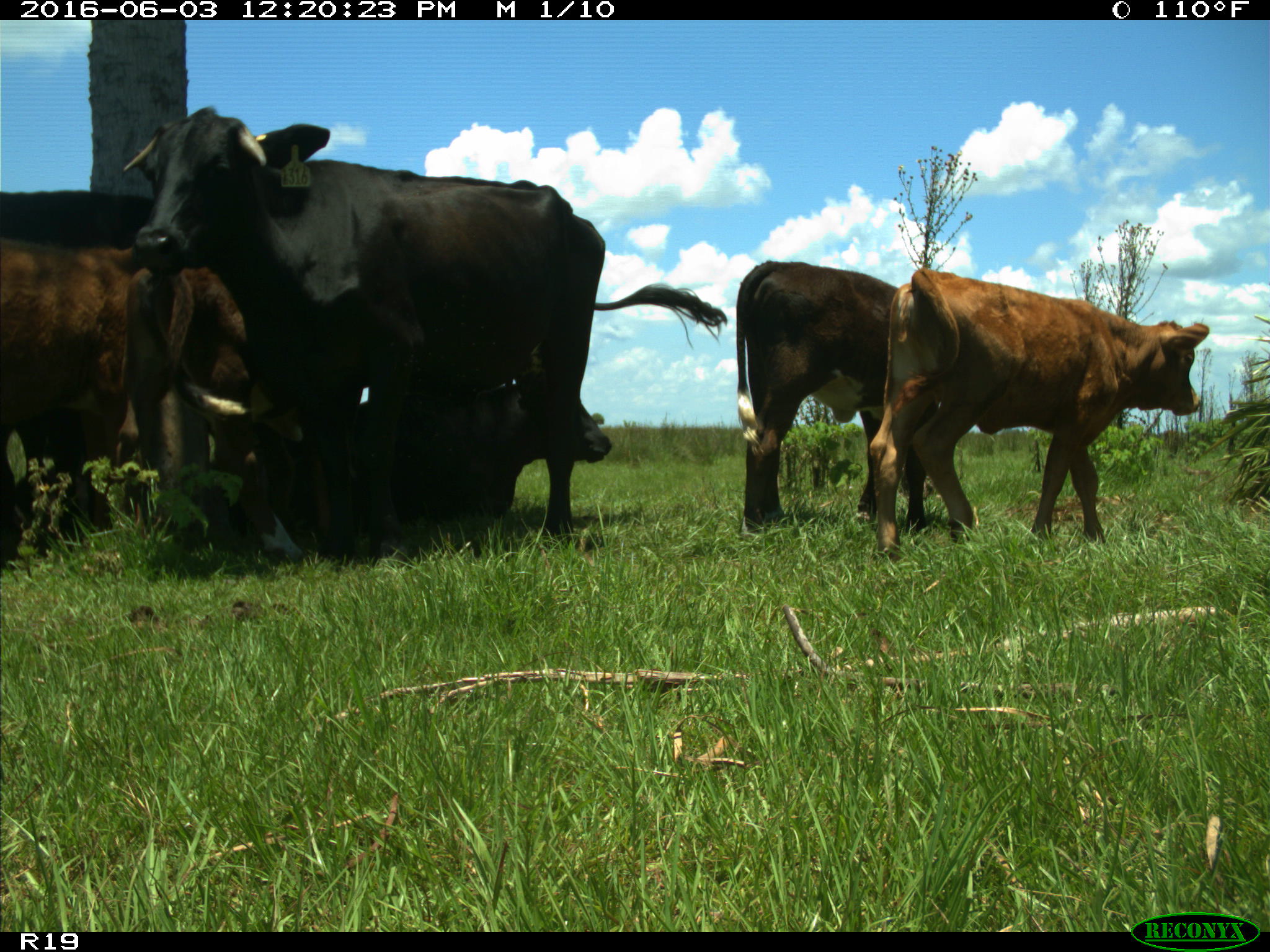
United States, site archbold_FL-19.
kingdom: Animalia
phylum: Chordata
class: Mammalia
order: Artiodactyla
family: Bovidae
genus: Bos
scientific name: Bos taurus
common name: domestic cow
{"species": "Bos taurus (domestic cow)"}